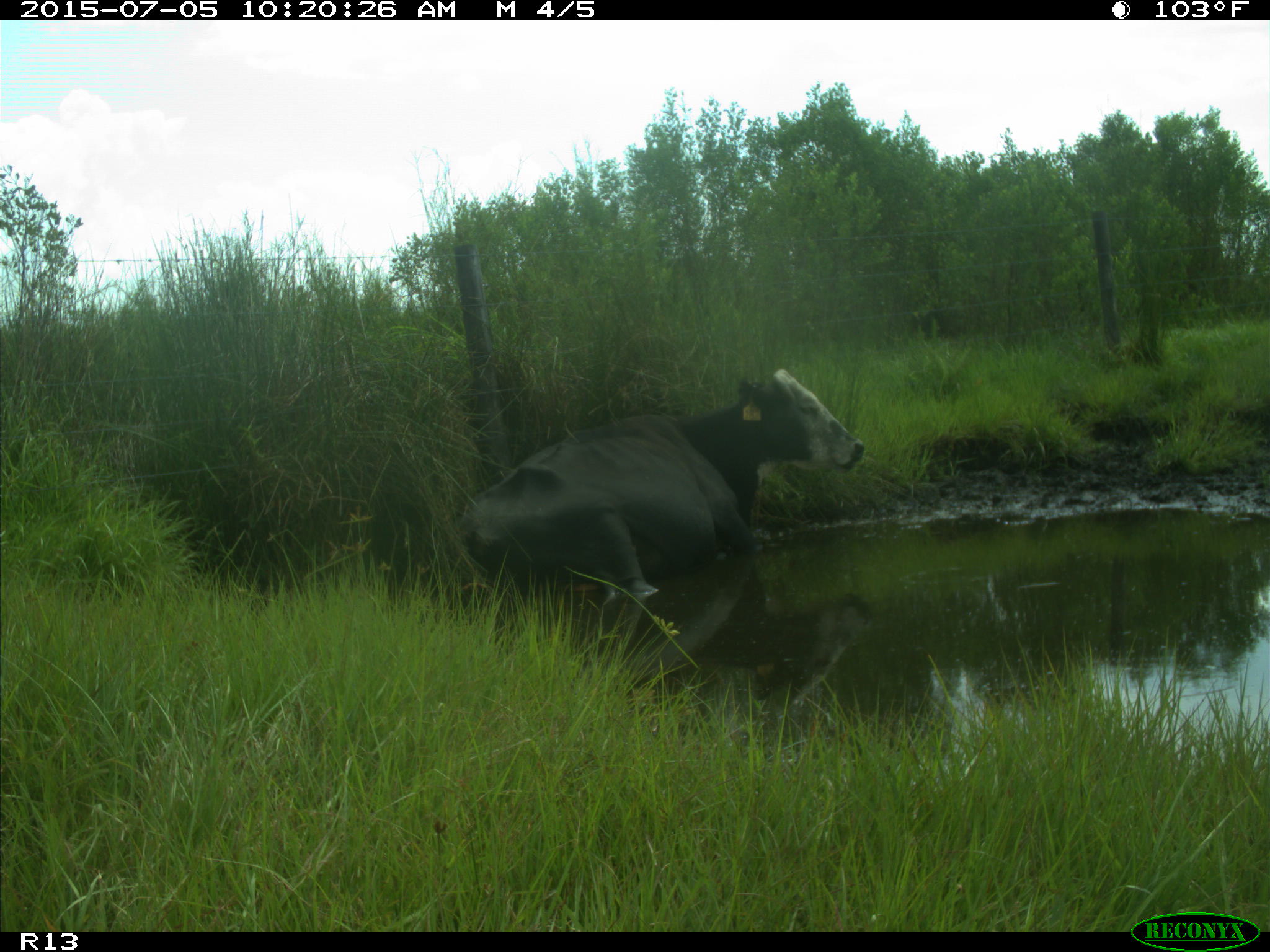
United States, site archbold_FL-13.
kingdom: Animalia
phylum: Chordata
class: Mammalia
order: Artiodactyla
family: Bovidae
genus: Bos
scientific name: Bos taurus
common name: domestic cow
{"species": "Bos taurus (domestic cow)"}